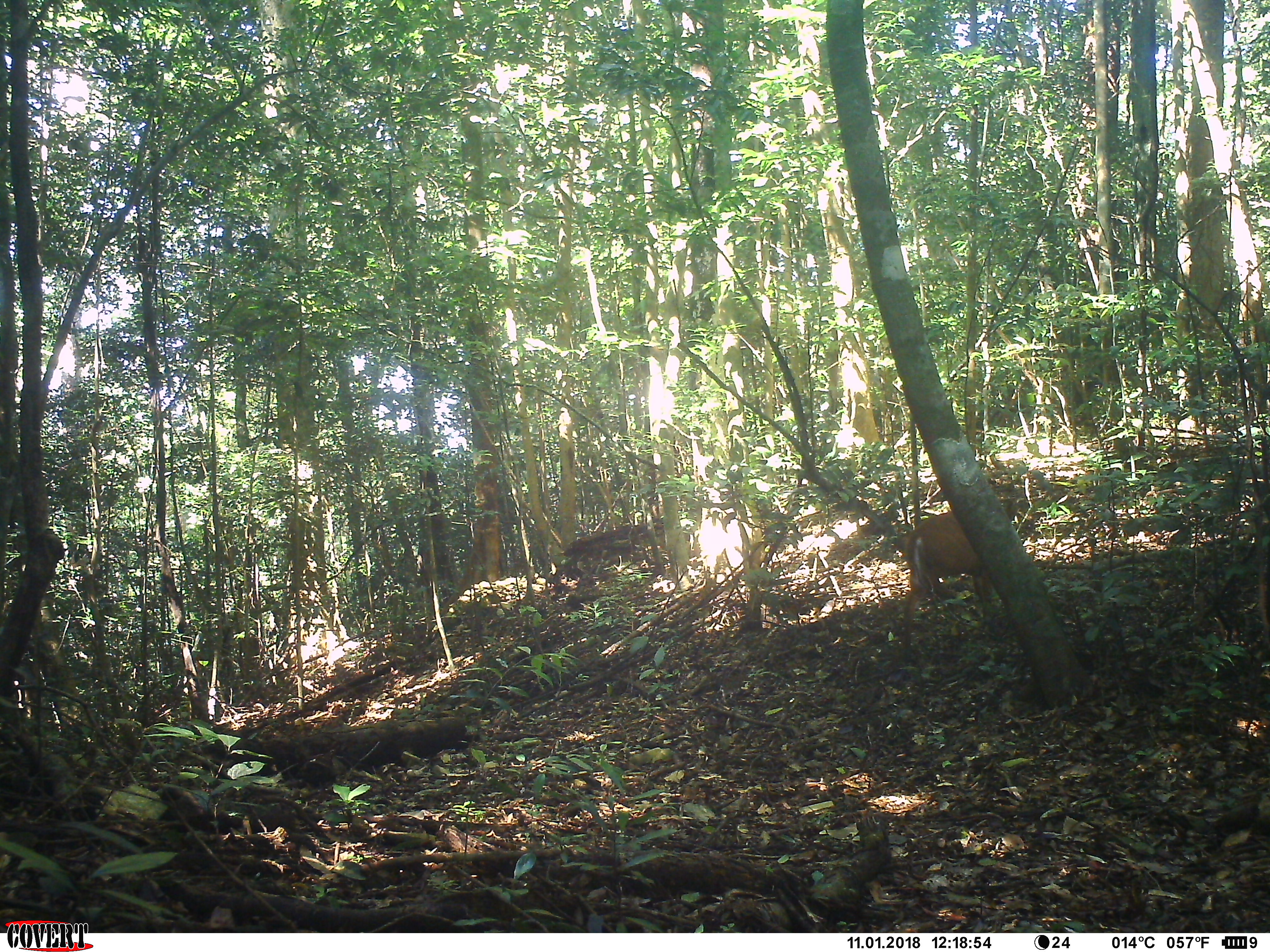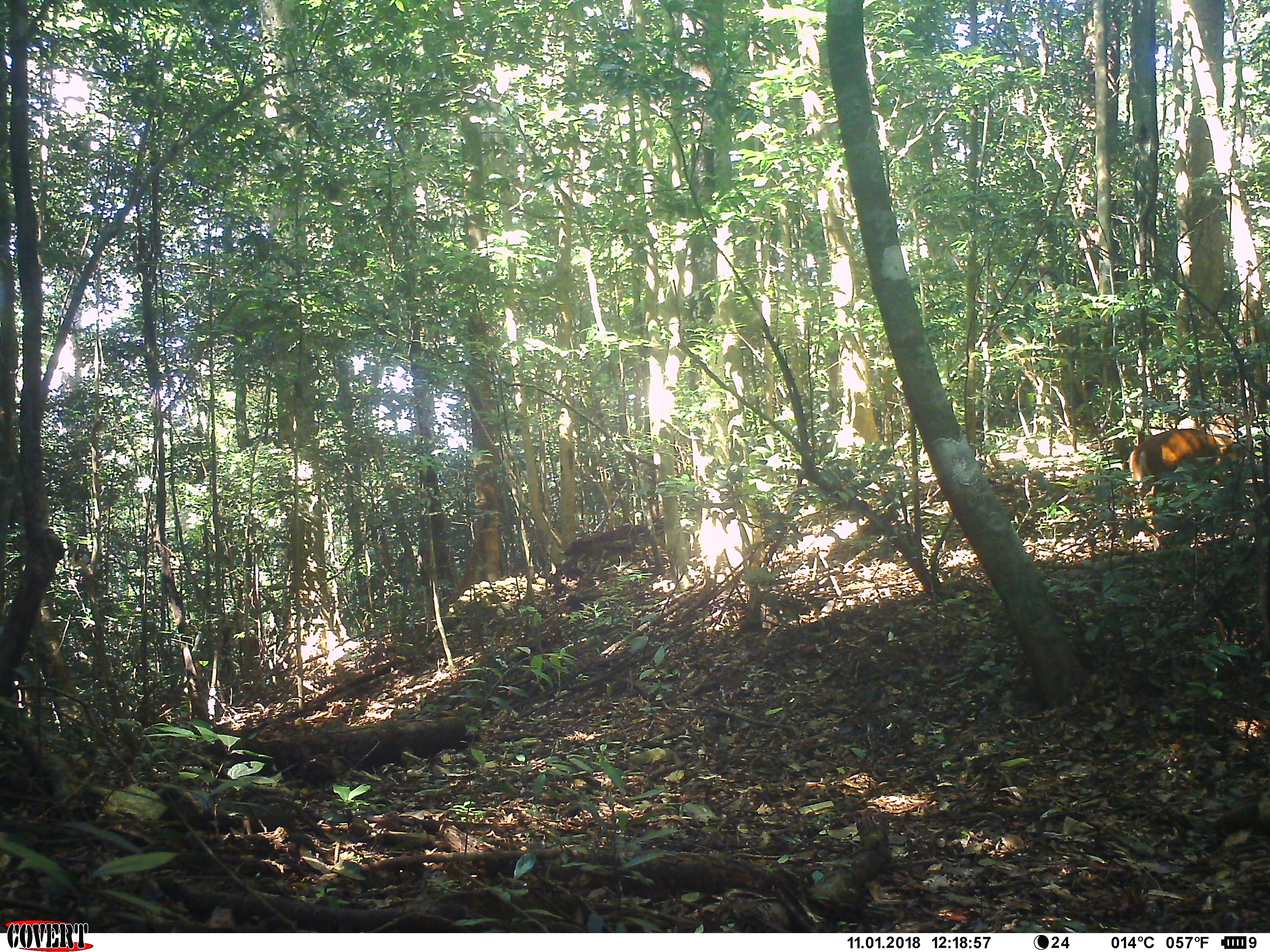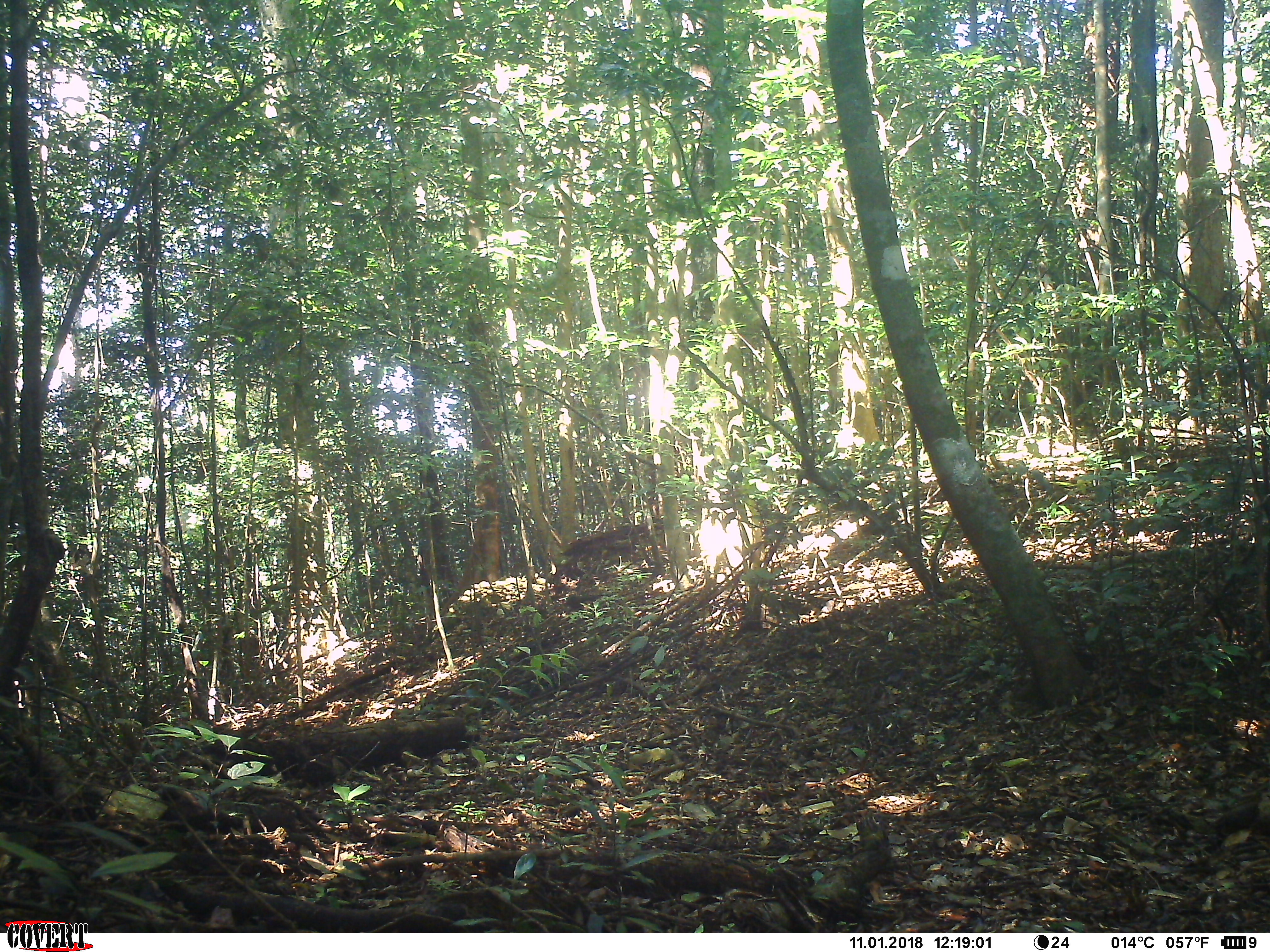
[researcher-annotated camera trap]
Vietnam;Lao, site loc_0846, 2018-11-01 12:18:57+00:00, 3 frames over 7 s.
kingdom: Animalia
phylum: Chordata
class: Mammalia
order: Artiodactyla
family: Cervidae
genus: Muntiacus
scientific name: Muntiacus muntjak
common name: red muntjac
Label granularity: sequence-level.